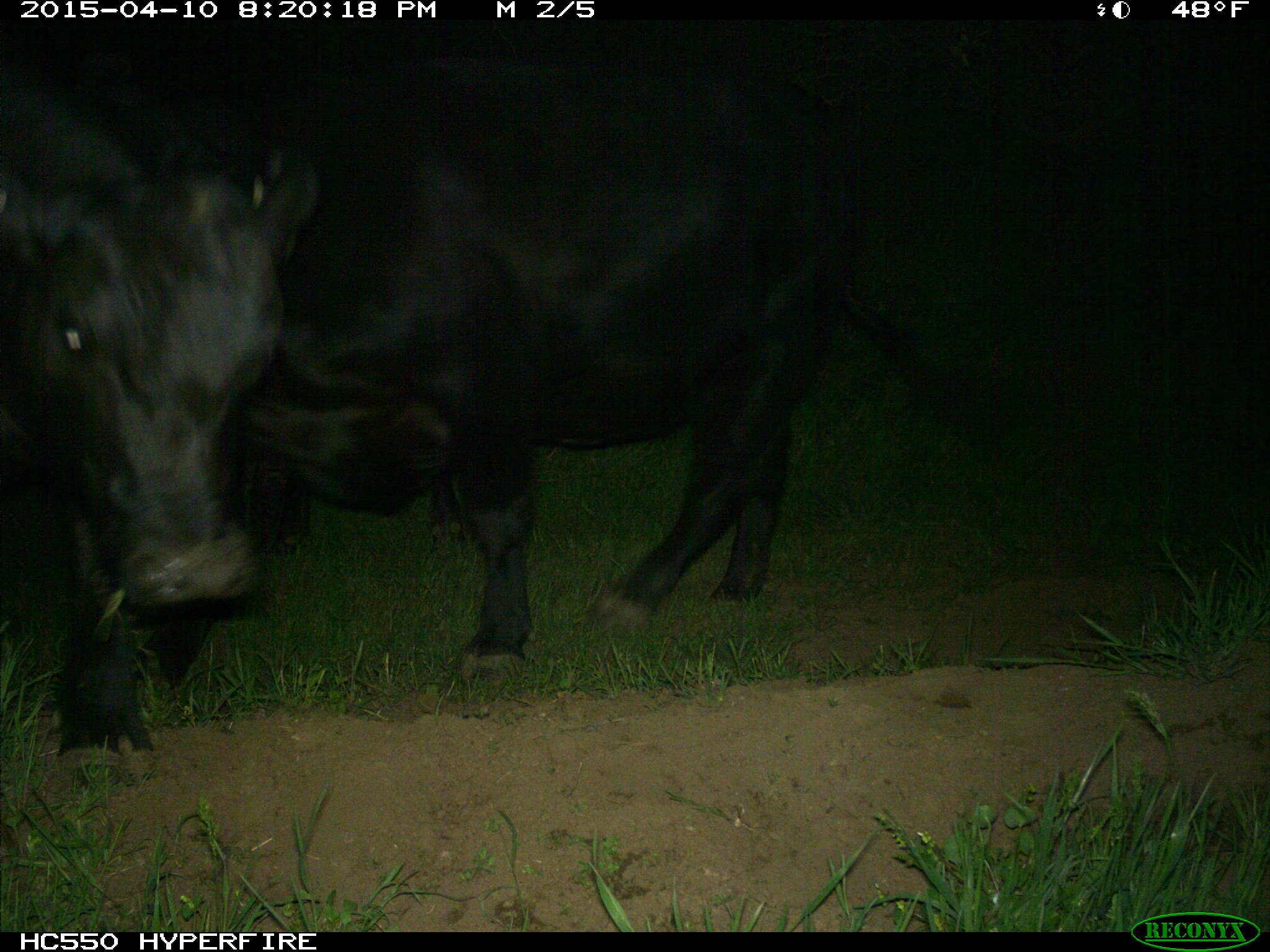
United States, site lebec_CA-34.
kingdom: Animalia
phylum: Chordata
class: Mammalia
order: Artiodactyla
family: Bovidae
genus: Bos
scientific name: Bos taurus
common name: domestic cow